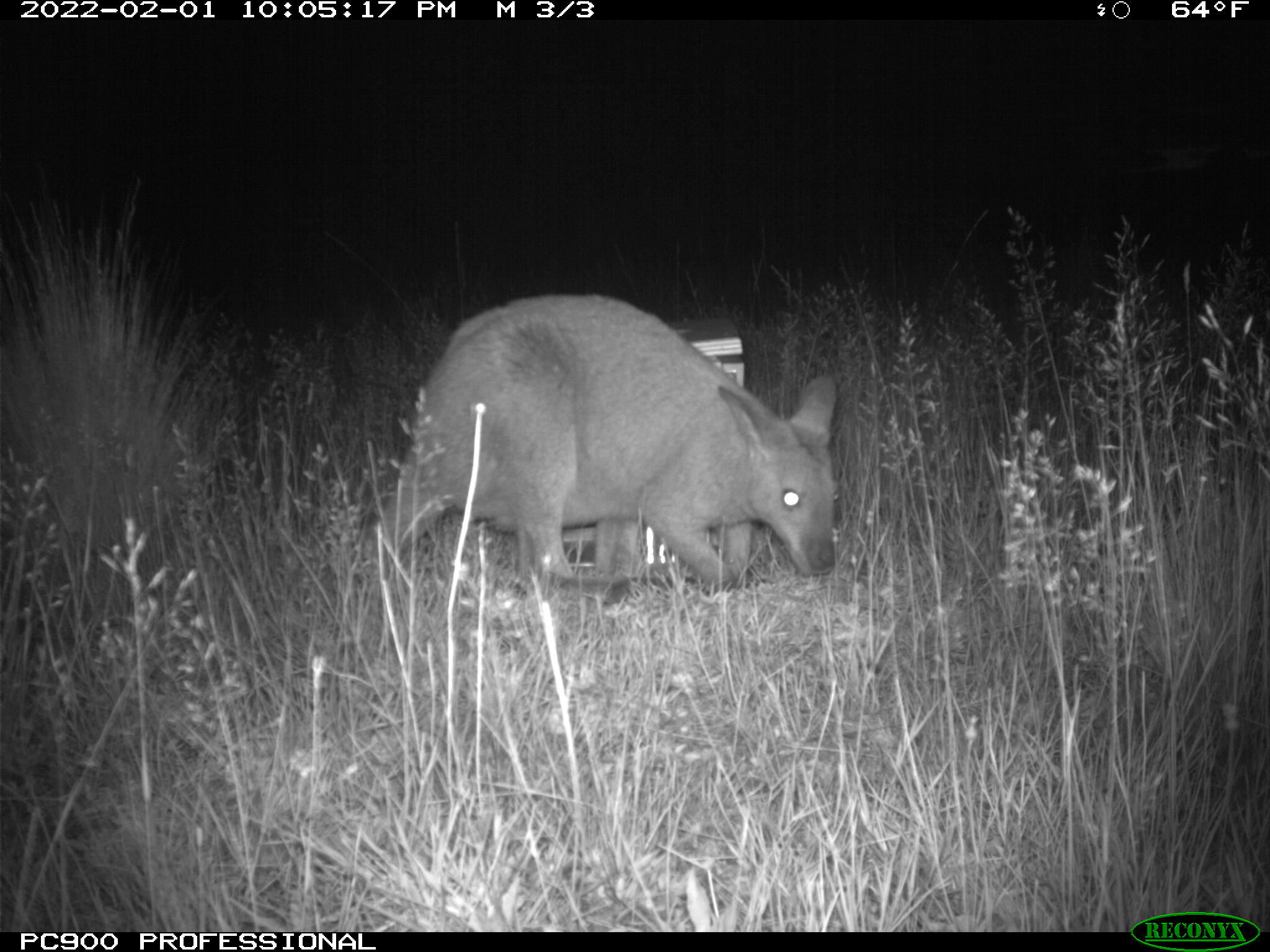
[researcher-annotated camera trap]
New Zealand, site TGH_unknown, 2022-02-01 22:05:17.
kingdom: Animalia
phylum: Chordata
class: Mammalia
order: Diprotodontia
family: Macropodidae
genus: Notamacropus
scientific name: Notamacropus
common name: wallaby